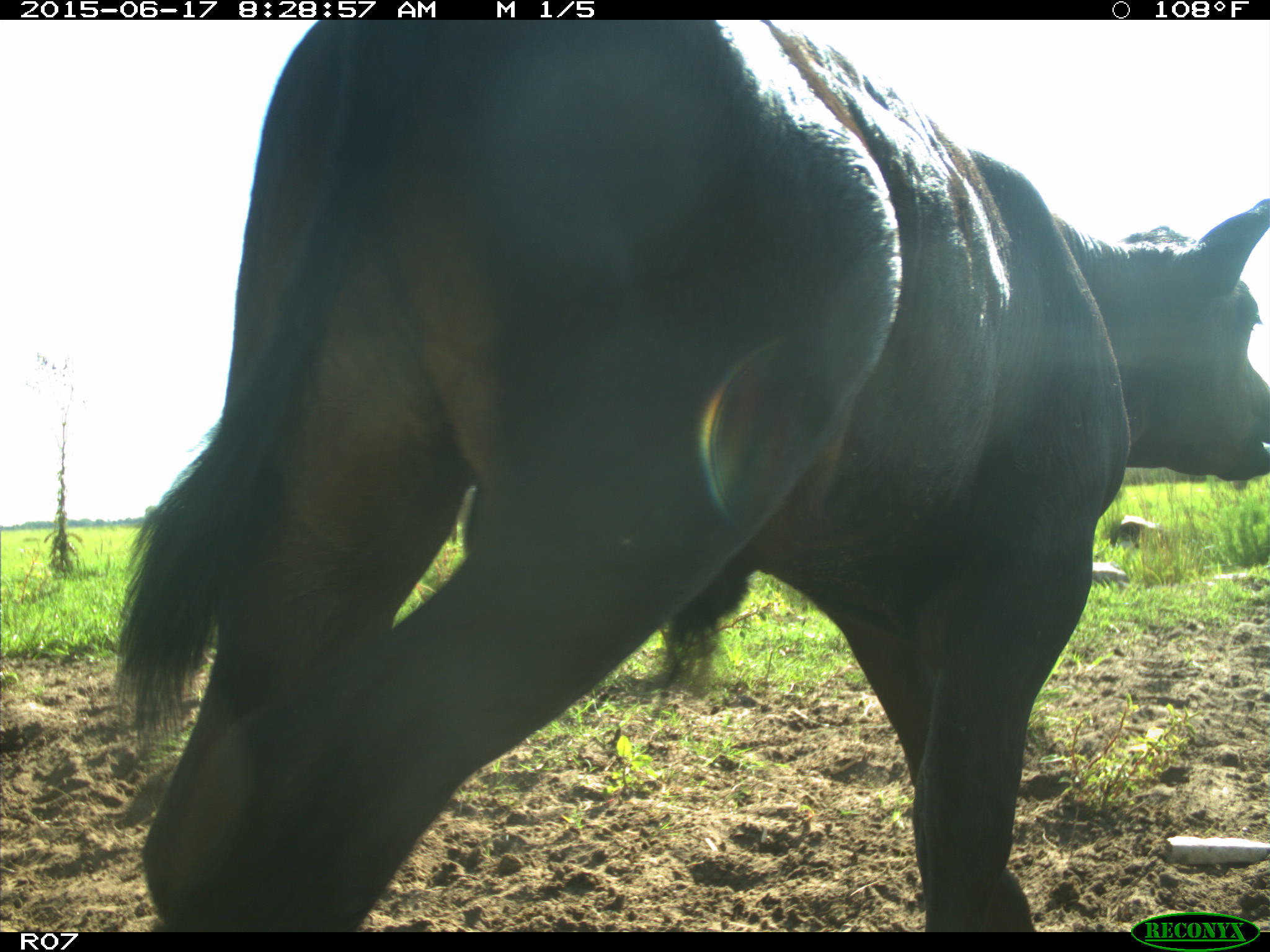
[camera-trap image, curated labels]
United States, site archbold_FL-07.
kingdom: Animalia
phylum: Chordata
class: Mammalia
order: Artiodactyla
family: Bovidae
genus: Bos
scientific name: Bos taurus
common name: domestic cow